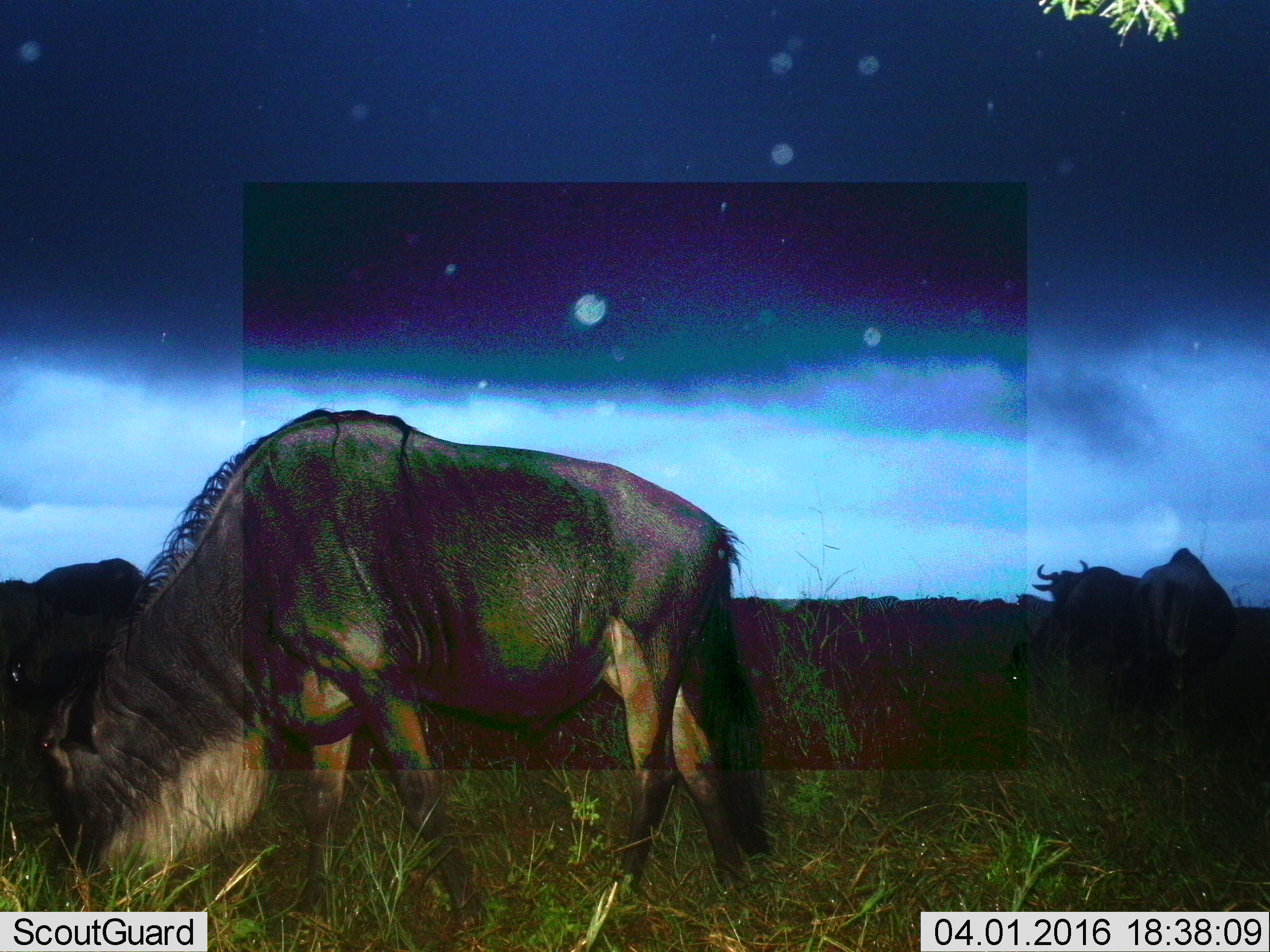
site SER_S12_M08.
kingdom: Animalia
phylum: Chordata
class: Mammalia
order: Artiodactyla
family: Bovidae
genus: Connochaetes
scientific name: Connochaetes taurinus taurinus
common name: blue wildebeest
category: wildebeestblue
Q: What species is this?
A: Wildebeestblue (blue wildebeest) (Connochaetes taurinus taurinus).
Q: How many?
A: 3.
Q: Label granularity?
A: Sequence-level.